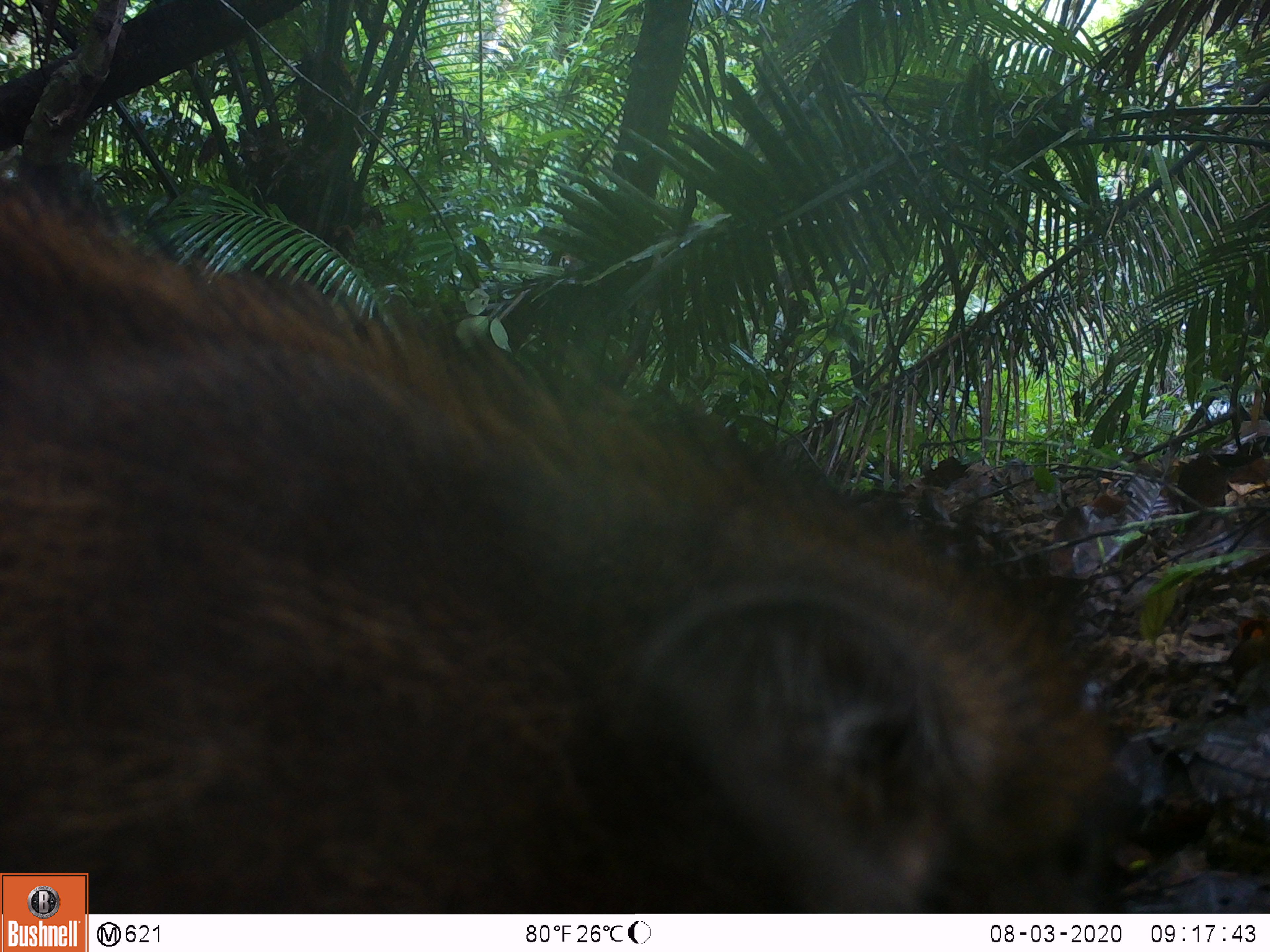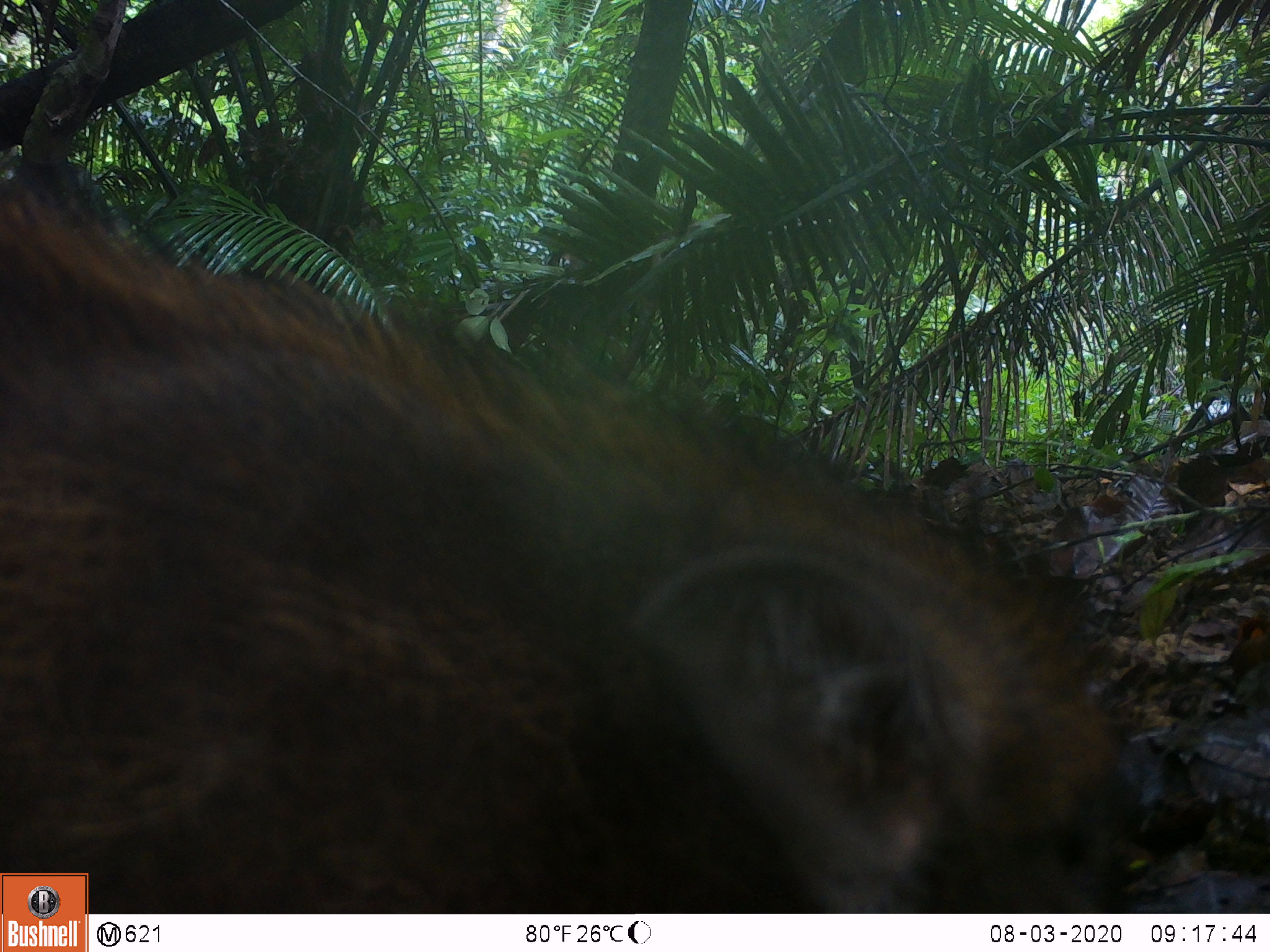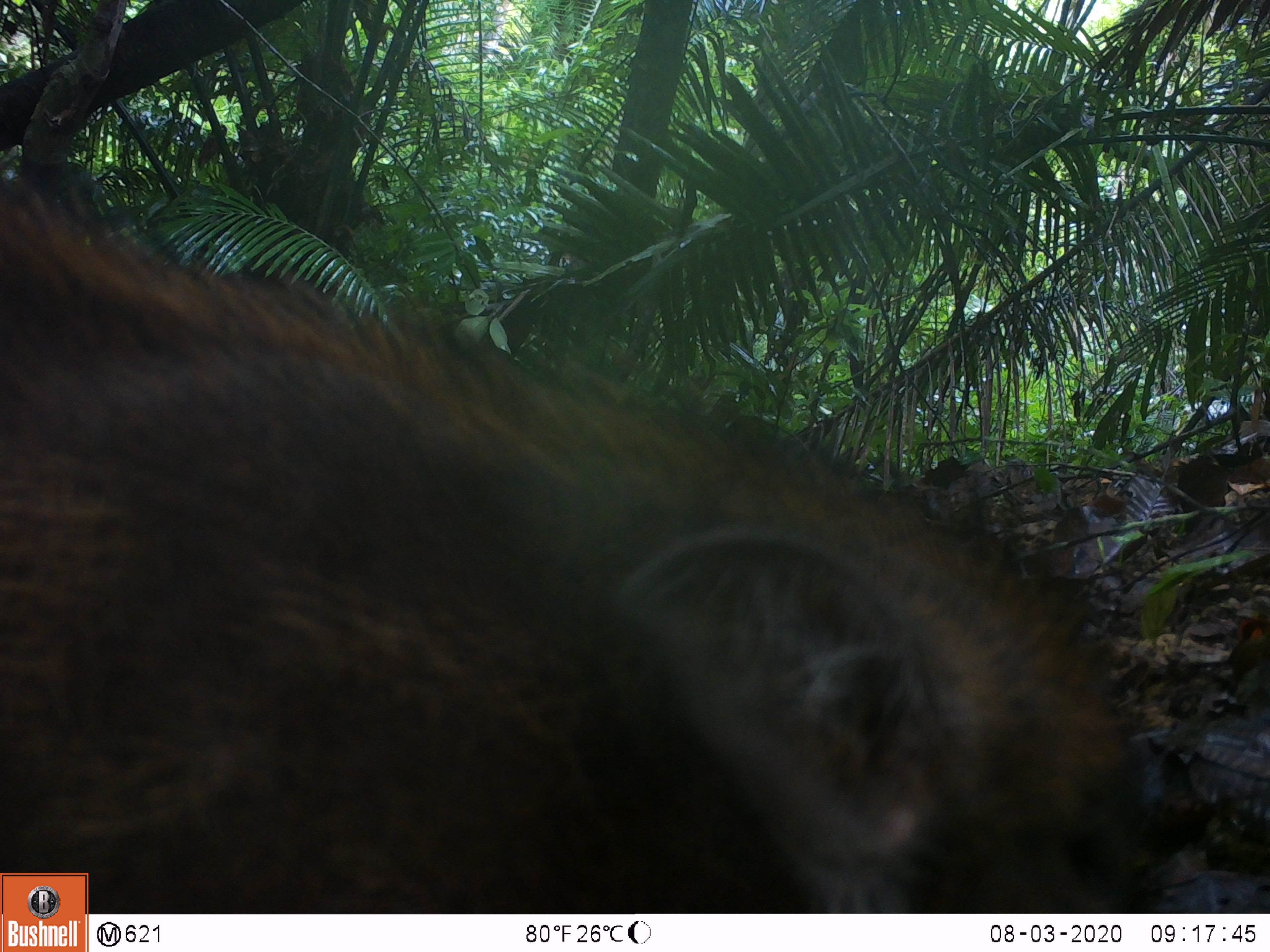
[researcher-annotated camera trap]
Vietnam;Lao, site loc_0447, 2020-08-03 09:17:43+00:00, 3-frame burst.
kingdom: Animalia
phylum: Chordata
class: Mammalia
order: Artiodactyla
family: Suidae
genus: Sus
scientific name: Sus scrofa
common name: eurasian wild pig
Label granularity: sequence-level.